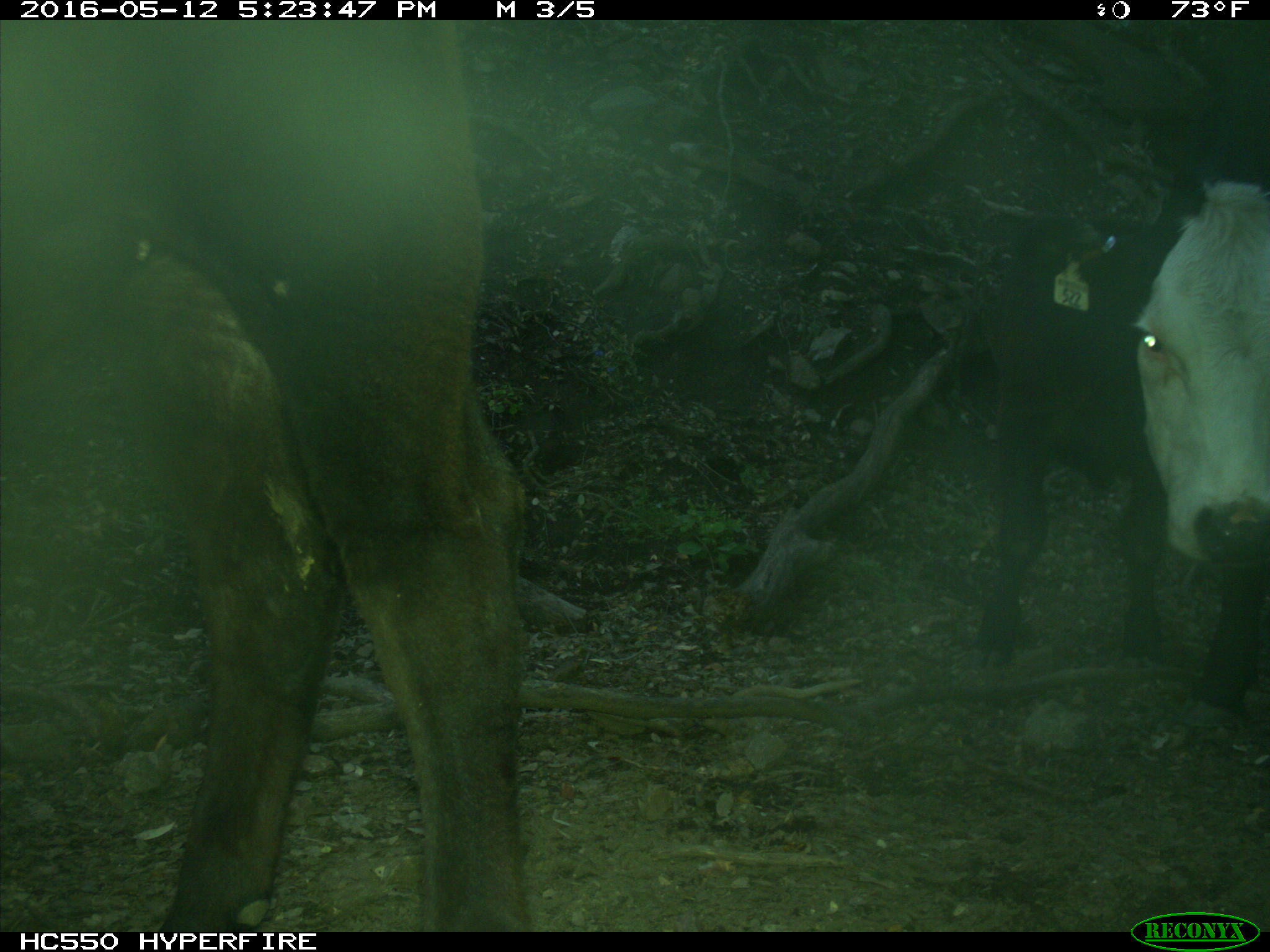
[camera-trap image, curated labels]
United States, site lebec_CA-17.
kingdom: Animalia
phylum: Chordata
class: Mammalia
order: Artiodactyla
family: Bovidae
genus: Bos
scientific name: Bos taurus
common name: domestic cow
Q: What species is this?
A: Bos taurus (domestic cow).